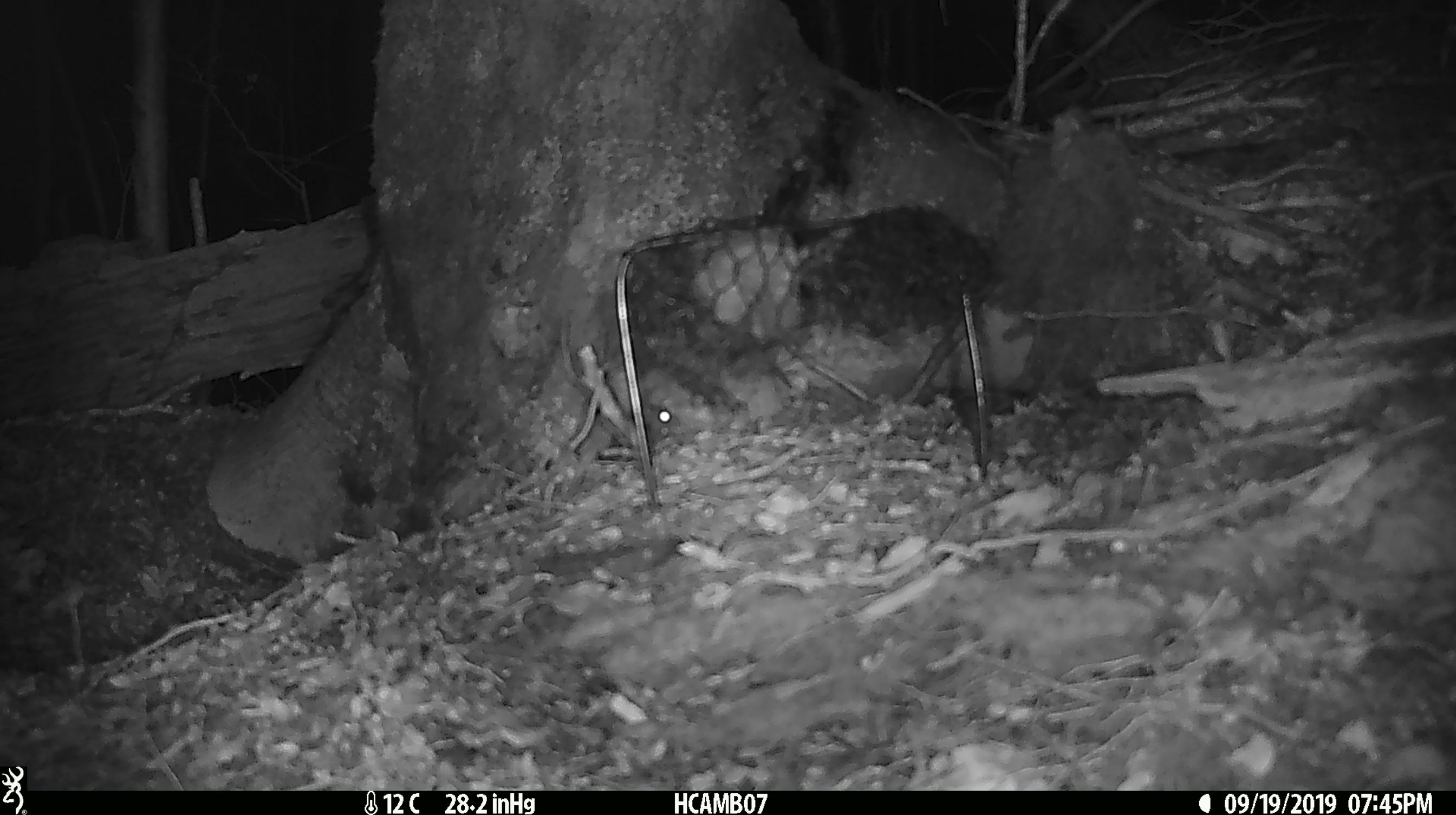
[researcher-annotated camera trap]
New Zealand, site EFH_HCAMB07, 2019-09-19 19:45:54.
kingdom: Animalia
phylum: Chordata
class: Mammalia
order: Rodentia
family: Muridae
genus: Mus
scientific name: Mus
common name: mouse